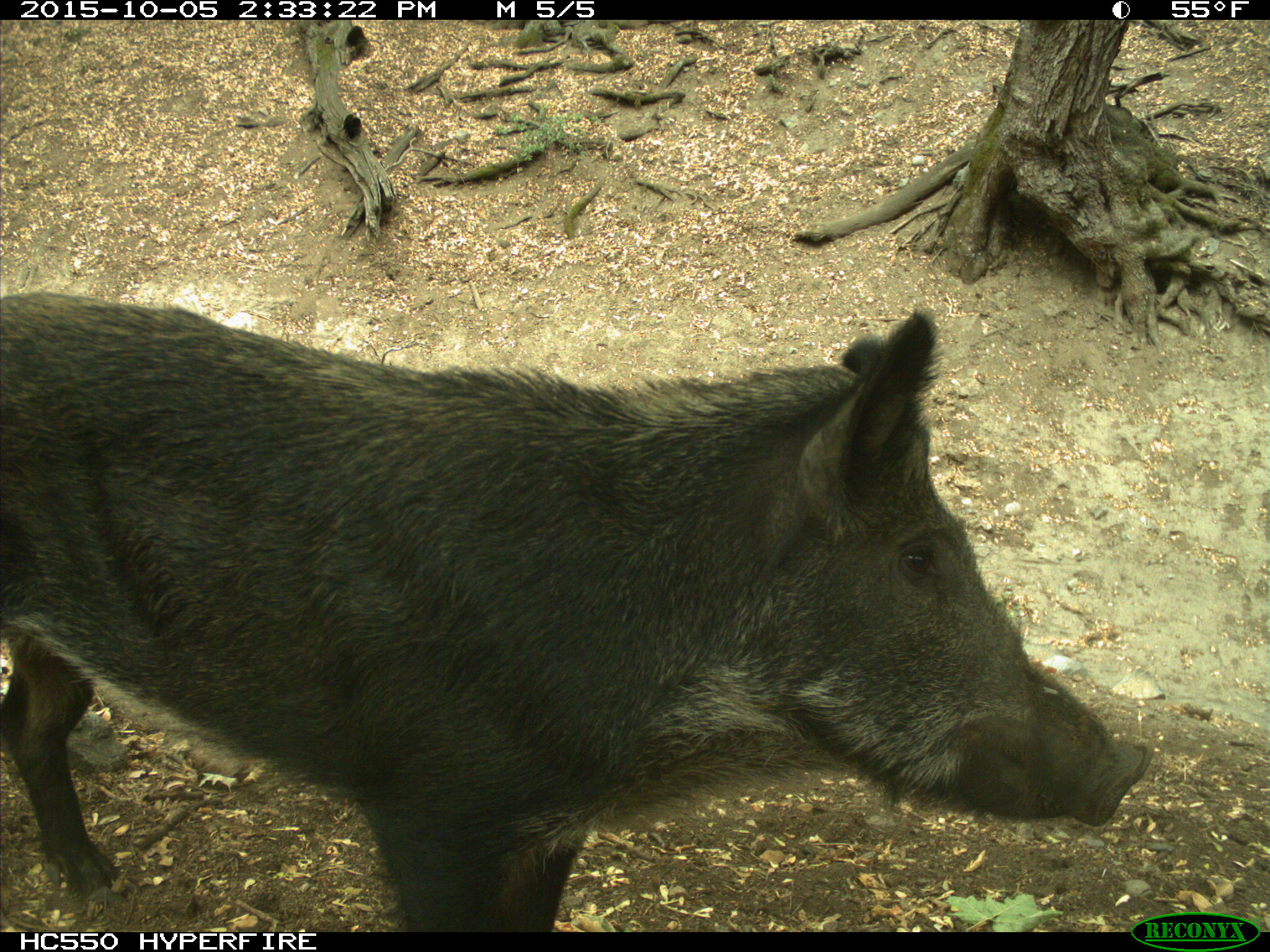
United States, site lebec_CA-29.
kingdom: Animalia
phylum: Chordata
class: Mammalia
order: Artiodactyla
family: Suidae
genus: Sus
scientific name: Sus scrofa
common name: wild boar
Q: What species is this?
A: Sus scrofa (wild boar).